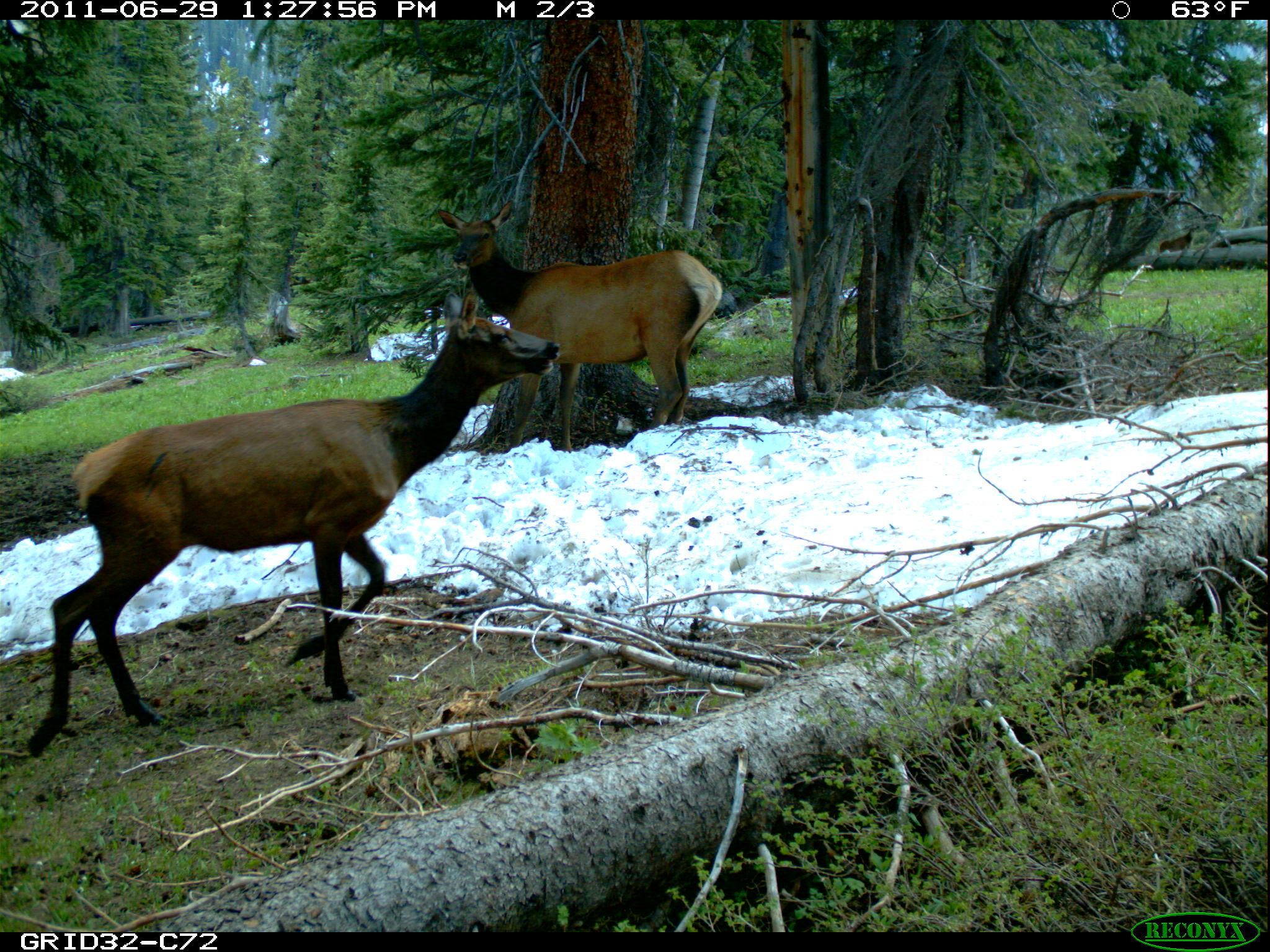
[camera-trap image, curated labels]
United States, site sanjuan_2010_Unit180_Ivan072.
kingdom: Animalia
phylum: Chordata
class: Mammalia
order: Artiodactyla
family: Cervidae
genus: Cervus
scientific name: Cervus elaphus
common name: red deer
Cervus elaphus (red deer).